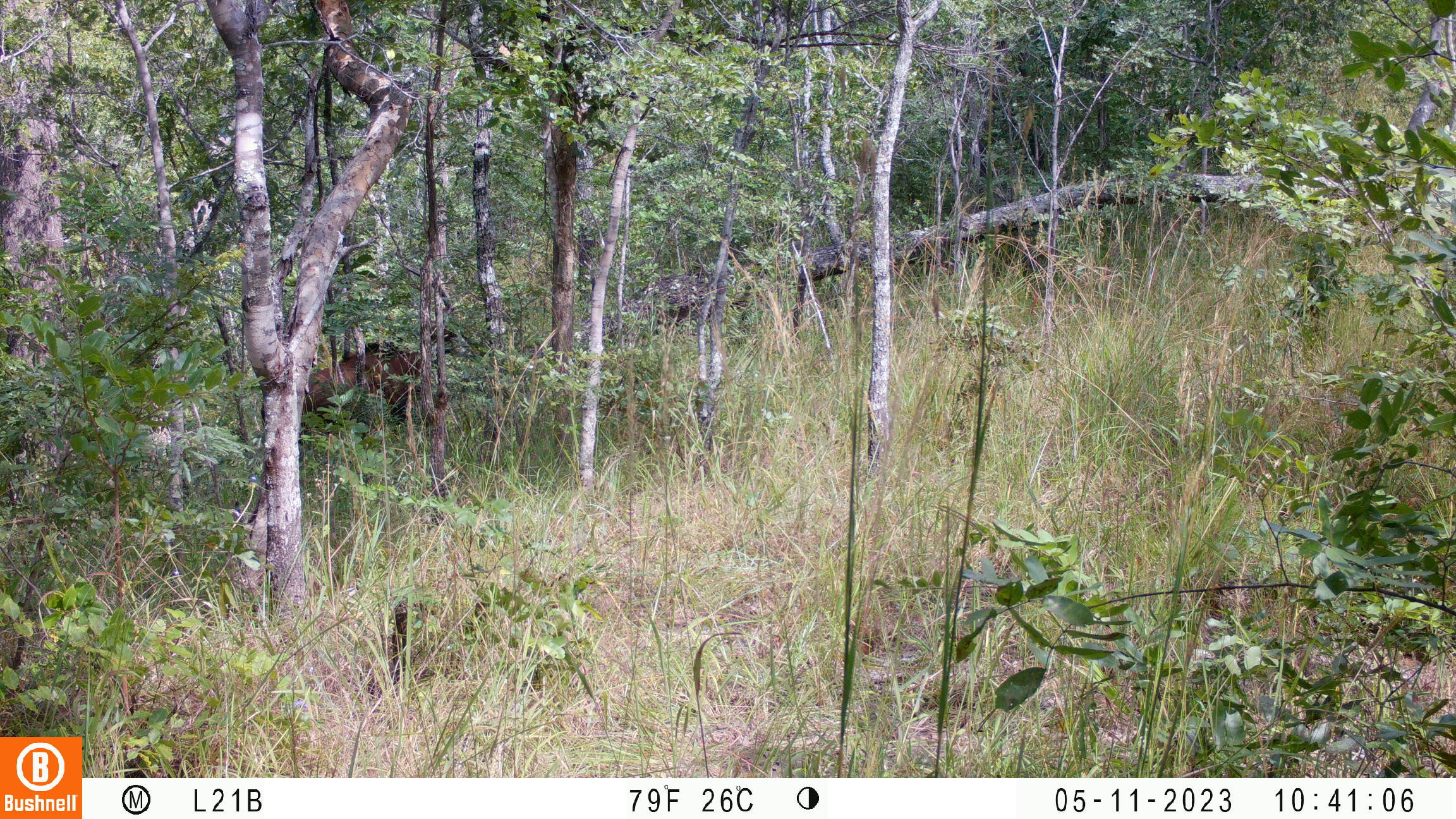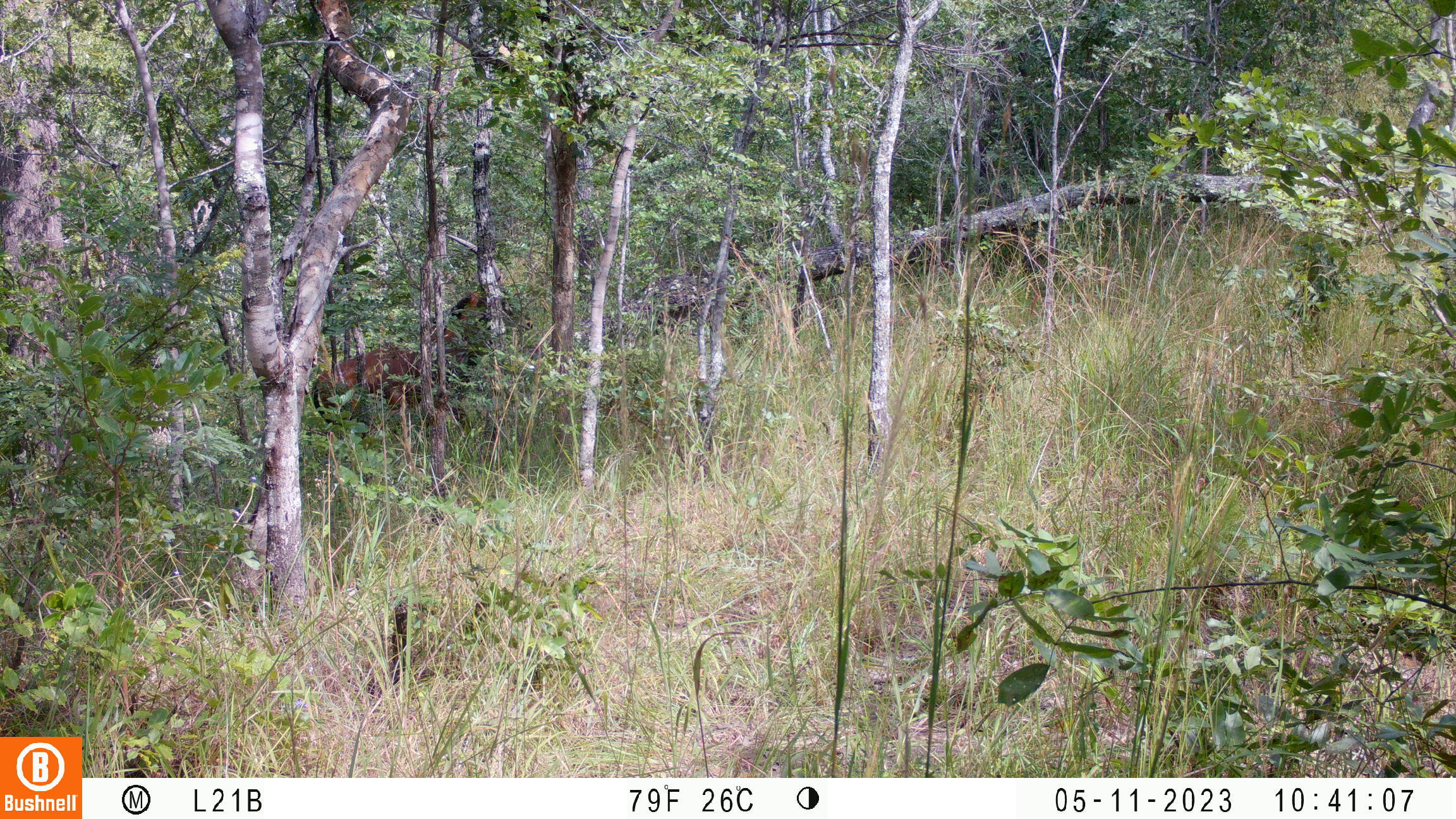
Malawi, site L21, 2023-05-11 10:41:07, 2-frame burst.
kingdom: Animalia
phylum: Chordata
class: Mammalia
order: Artiodactyla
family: Bovidae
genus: Hippotragus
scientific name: Hippotragus niger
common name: sable antelope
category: sable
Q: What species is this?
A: Sable (sable antelope) (Hippotragus niger).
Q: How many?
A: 1.